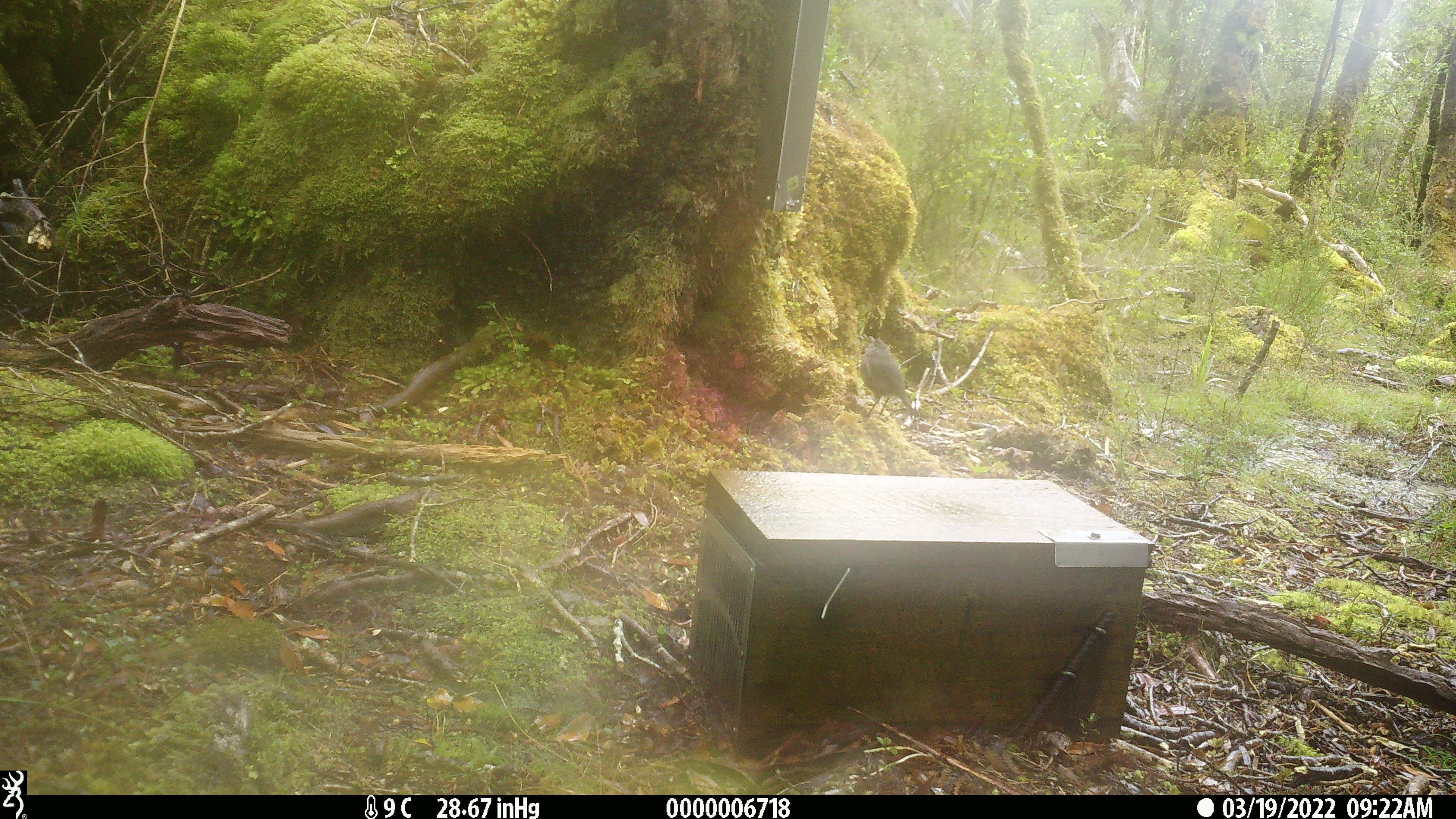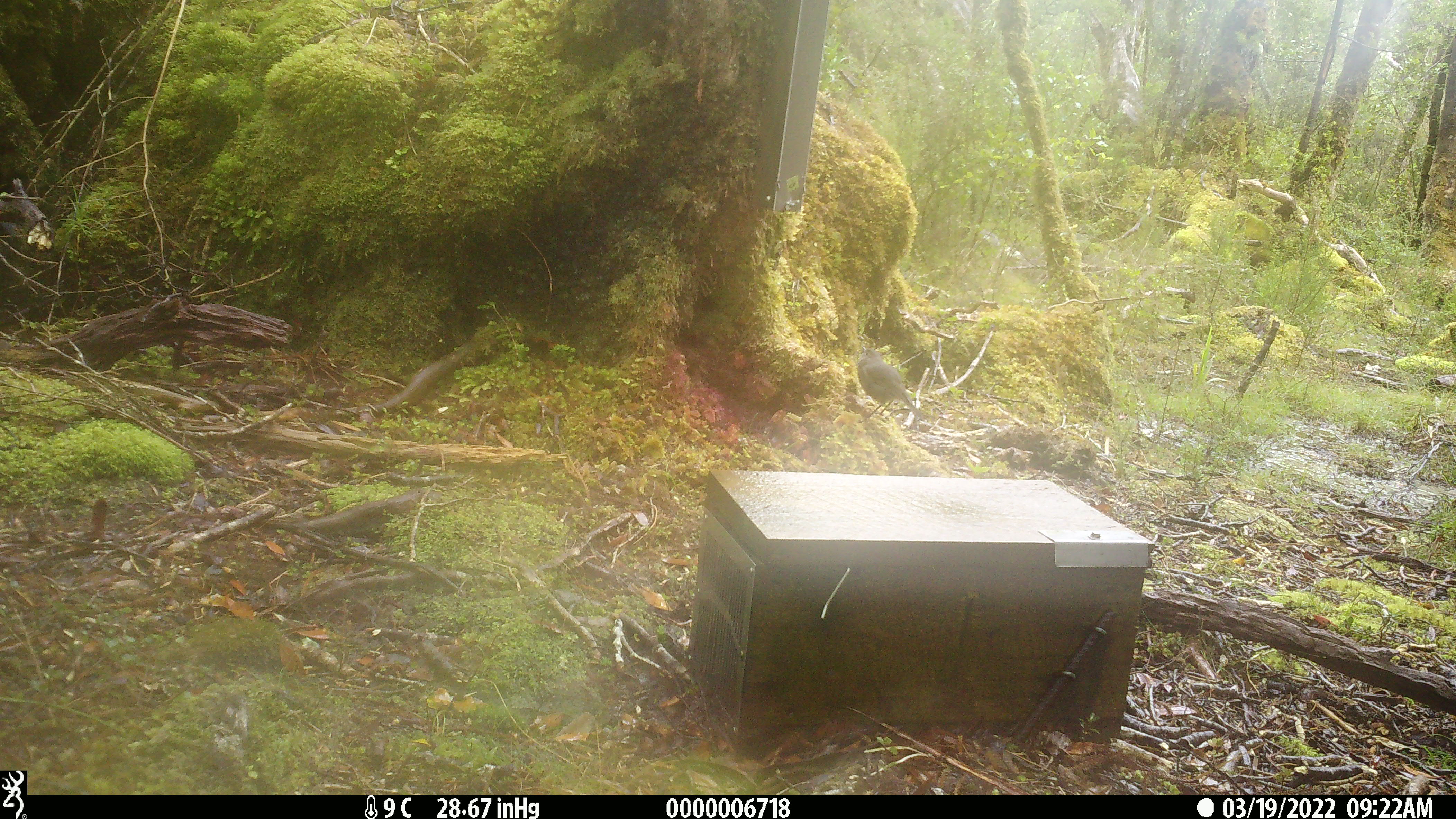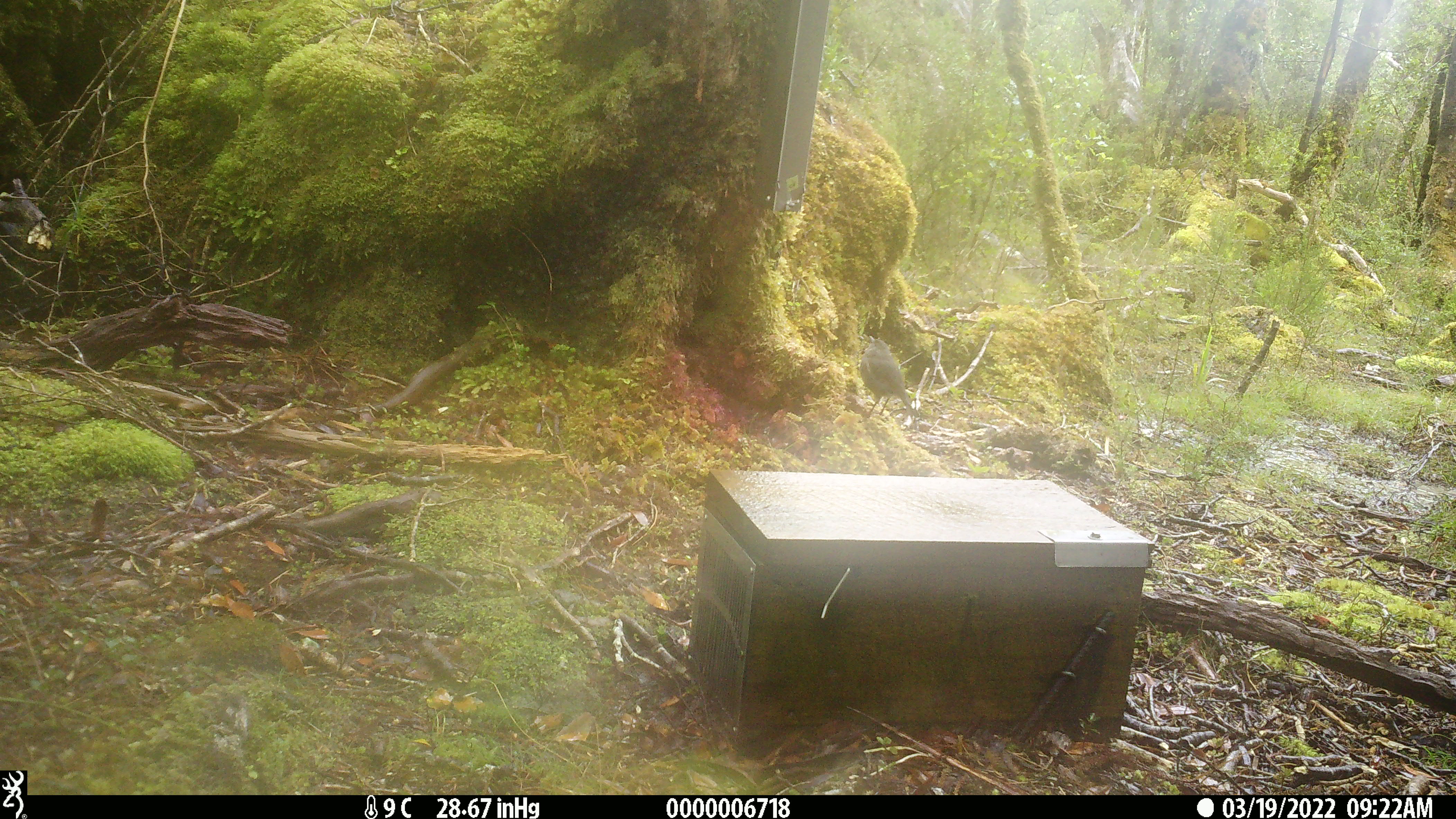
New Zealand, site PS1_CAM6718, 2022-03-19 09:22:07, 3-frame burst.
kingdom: Animalia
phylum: Chordata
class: Aves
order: Passeriformes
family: Petroicidae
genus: Petroica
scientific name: Petroica australis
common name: new zealand robin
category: robin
Robin (new zealand robin) (Petroica australis).